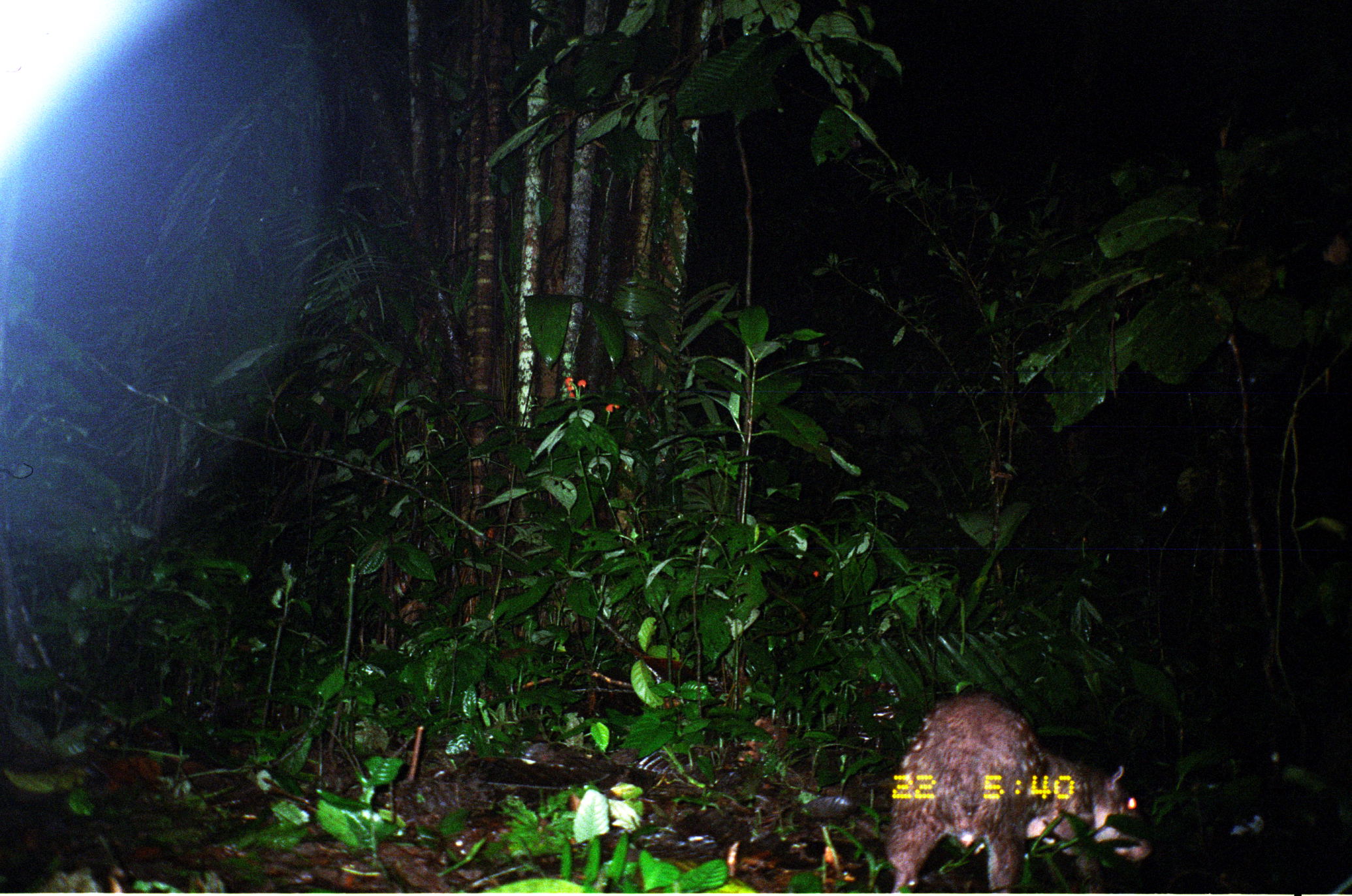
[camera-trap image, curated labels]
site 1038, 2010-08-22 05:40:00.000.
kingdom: Animalia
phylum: Chordata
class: Mammalia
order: Rodentia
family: Cuniculidae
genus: Cuniculus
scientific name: Cuniculus paca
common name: spotted paca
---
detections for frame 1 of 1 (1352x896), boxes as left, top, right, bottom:
cuniculus paca: 883, 690, 1155, 893